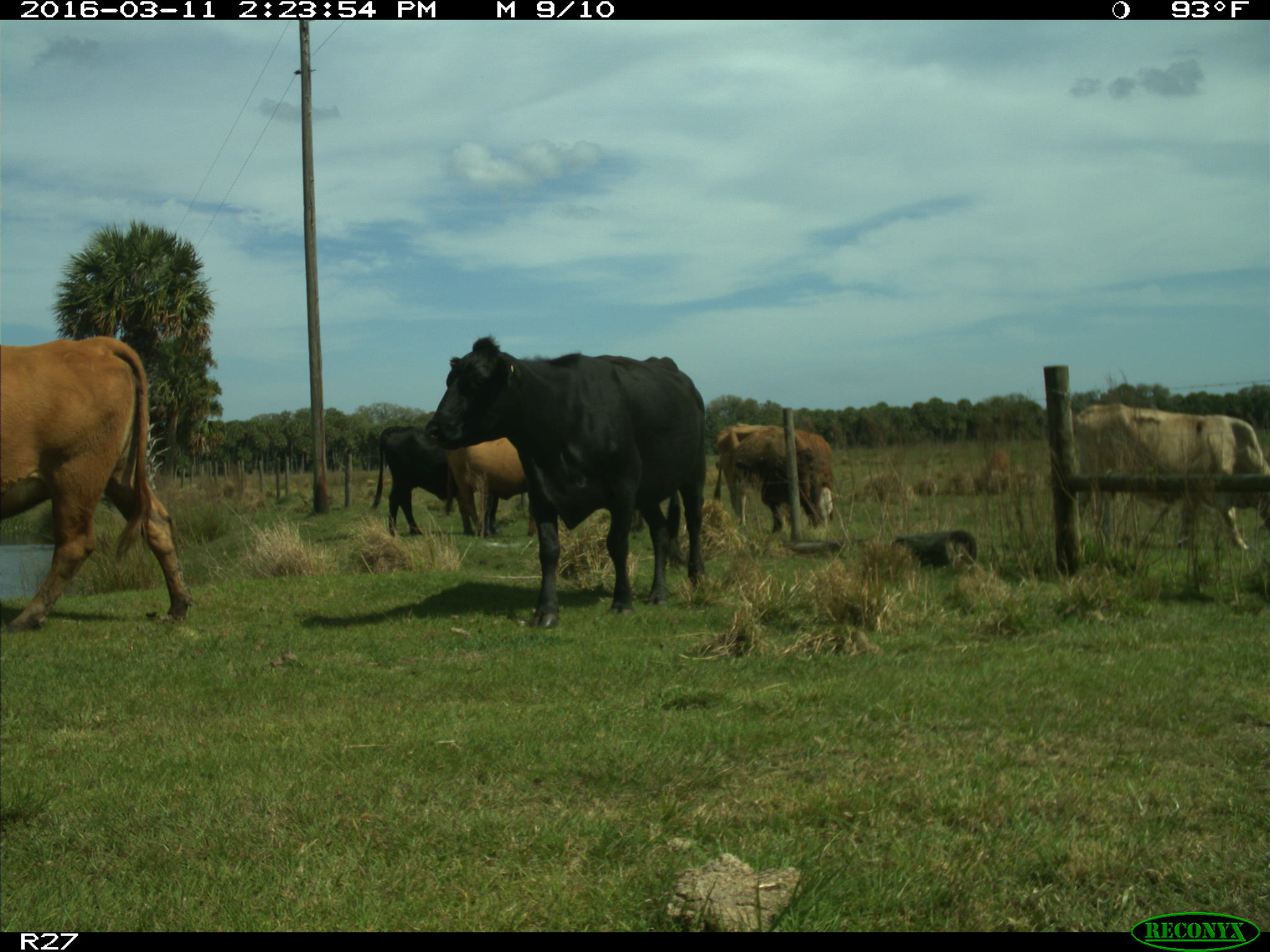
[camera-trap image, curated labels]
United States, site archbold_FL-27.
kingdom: Animalia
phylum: Chordata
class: Mammalia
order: Artiodactyla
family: Bovidae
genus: Bos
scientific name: Bos taurus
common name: domestic cow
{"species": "Bos taurus (domestic cow)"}